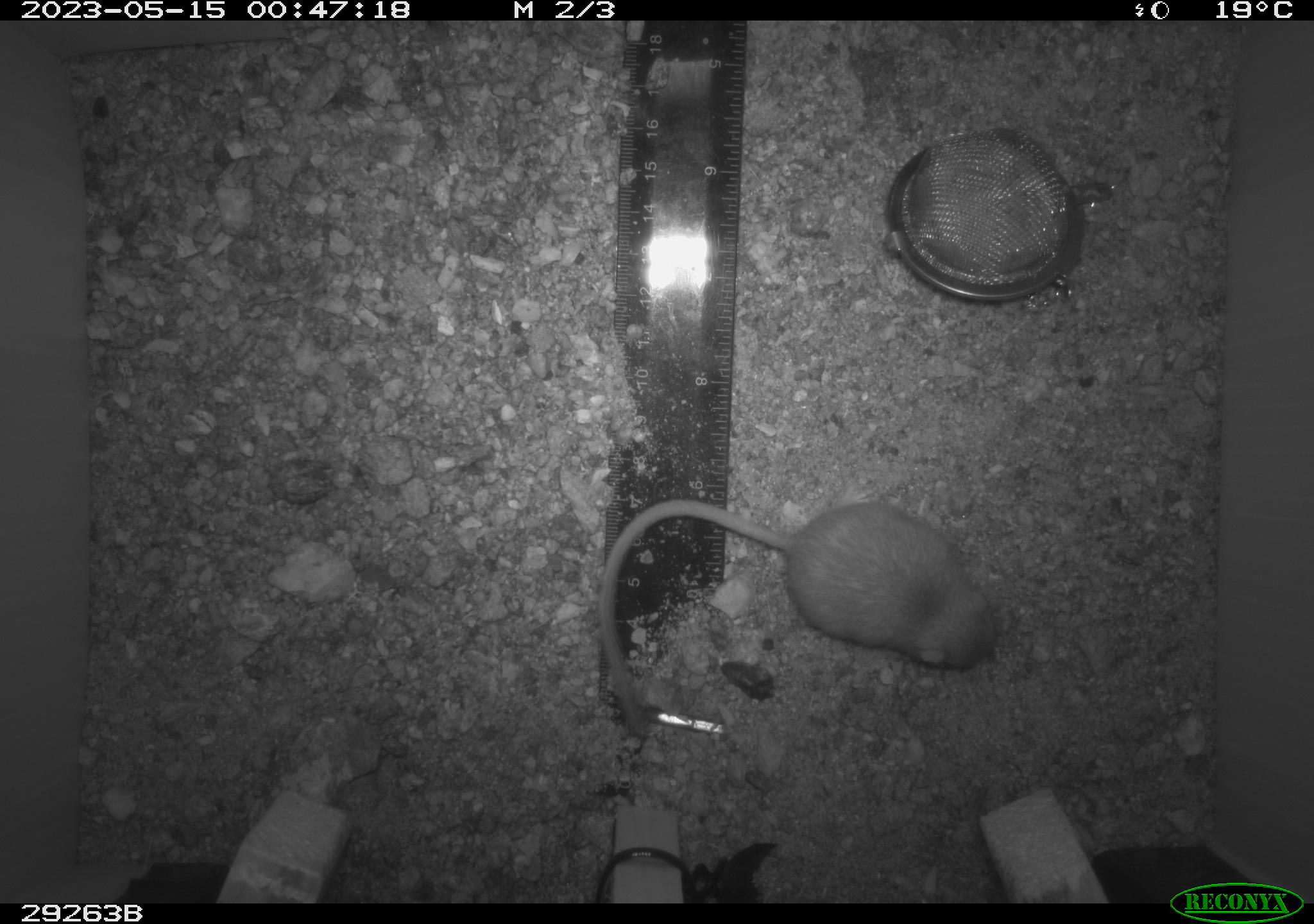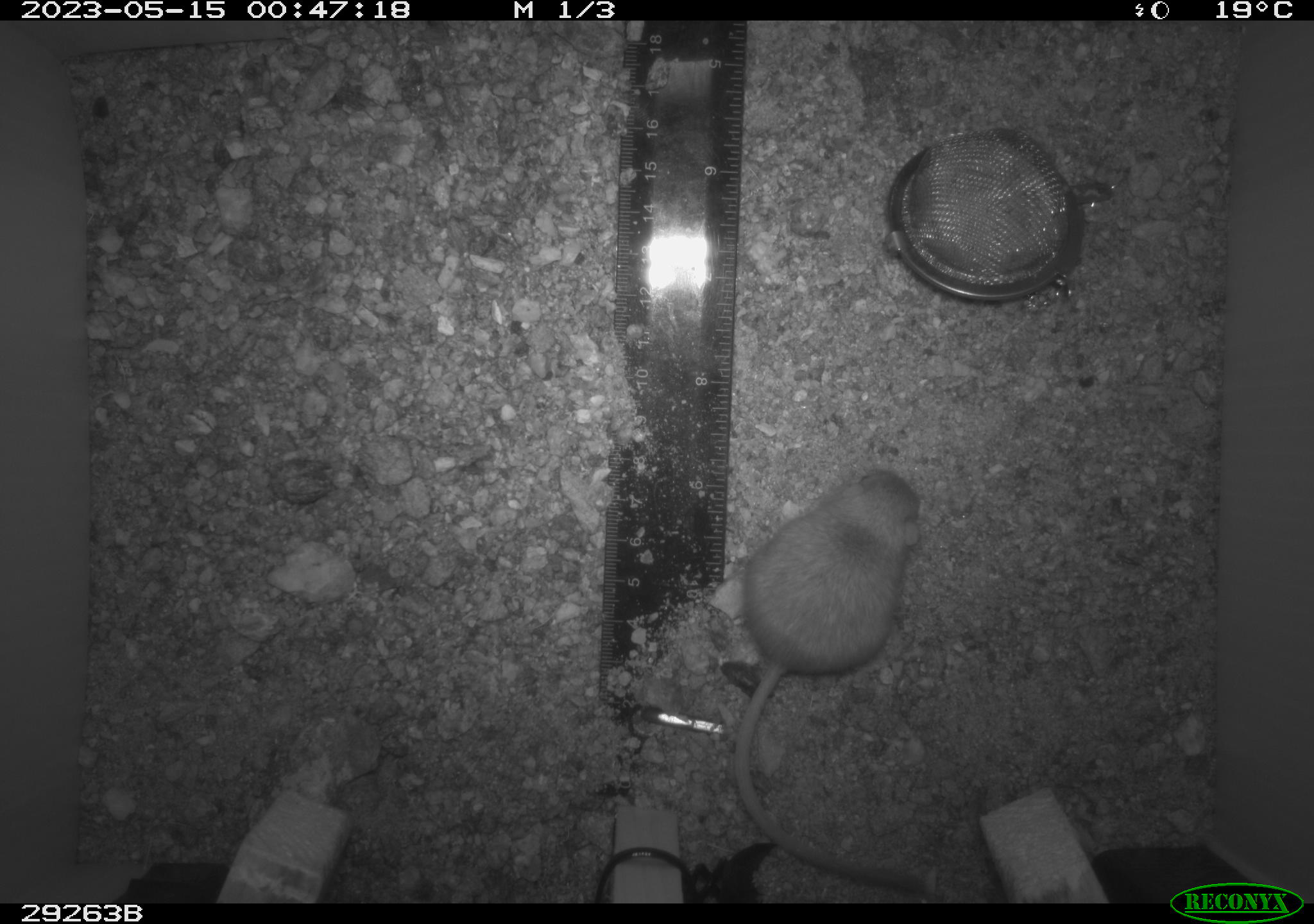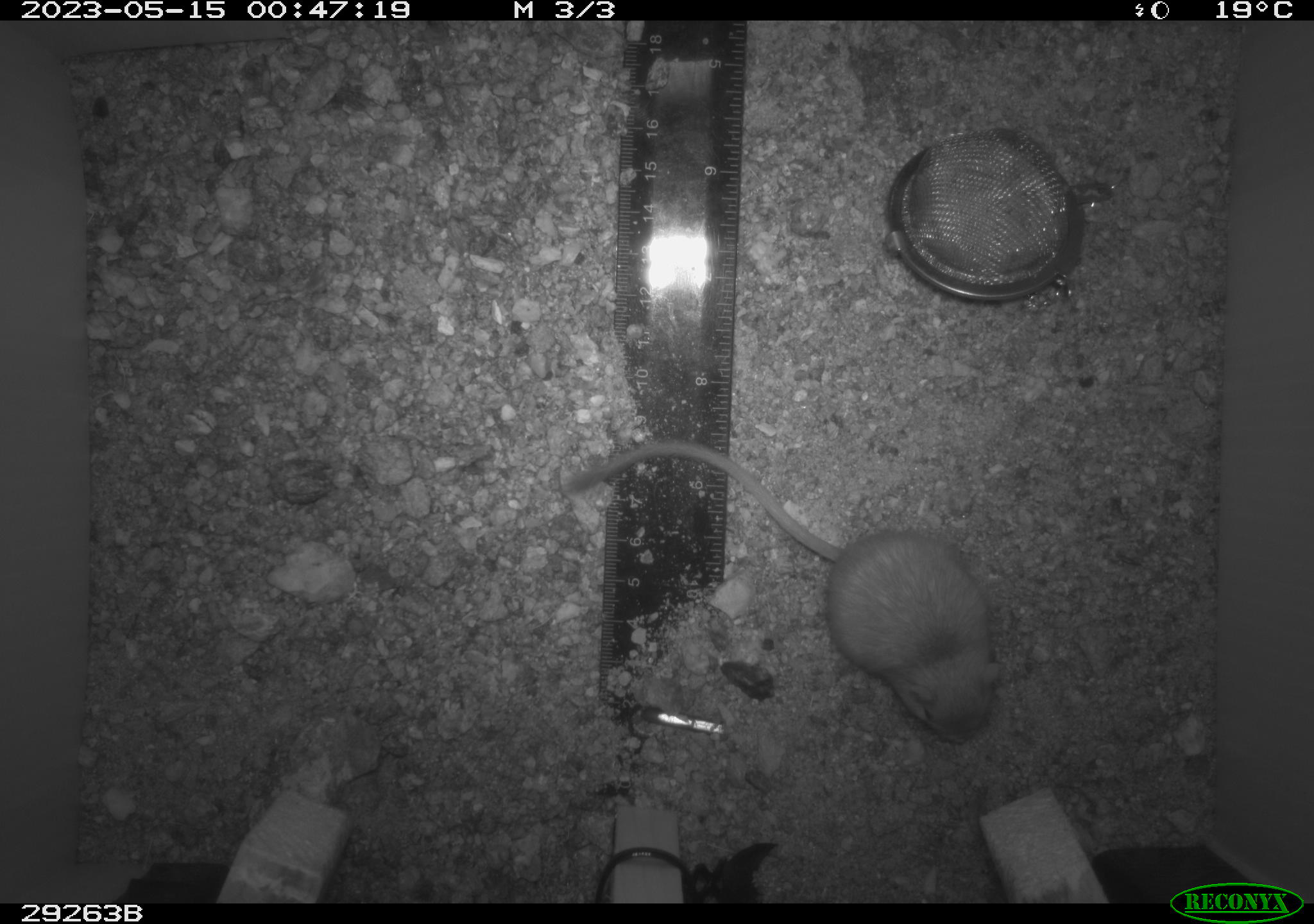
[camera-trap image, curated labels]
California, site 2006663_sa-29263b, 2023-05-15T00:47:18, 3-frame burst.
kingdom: Animalia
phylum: Chordata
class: Mammalia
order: Rodentia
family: Heteromyidae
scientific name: Heteromyidae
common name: kangaroo rats and pocket mice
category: heteromyidae family